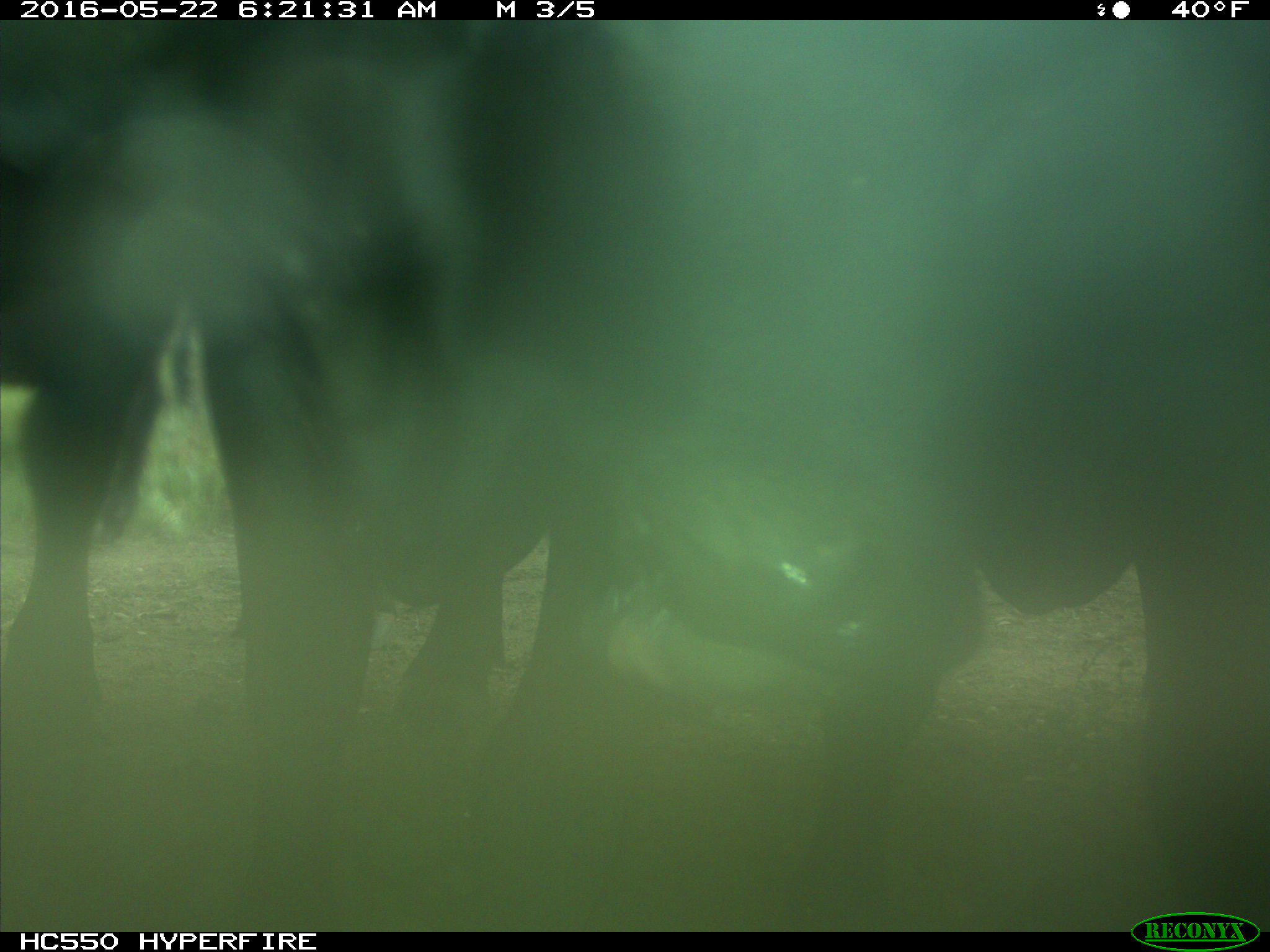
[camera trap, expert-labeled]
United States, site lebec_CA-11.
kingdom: Animalia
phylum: Chordata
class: Mammalia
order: Artiodactyla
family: Bovidae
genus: Bos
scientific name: Bos taurus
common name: domestic cow